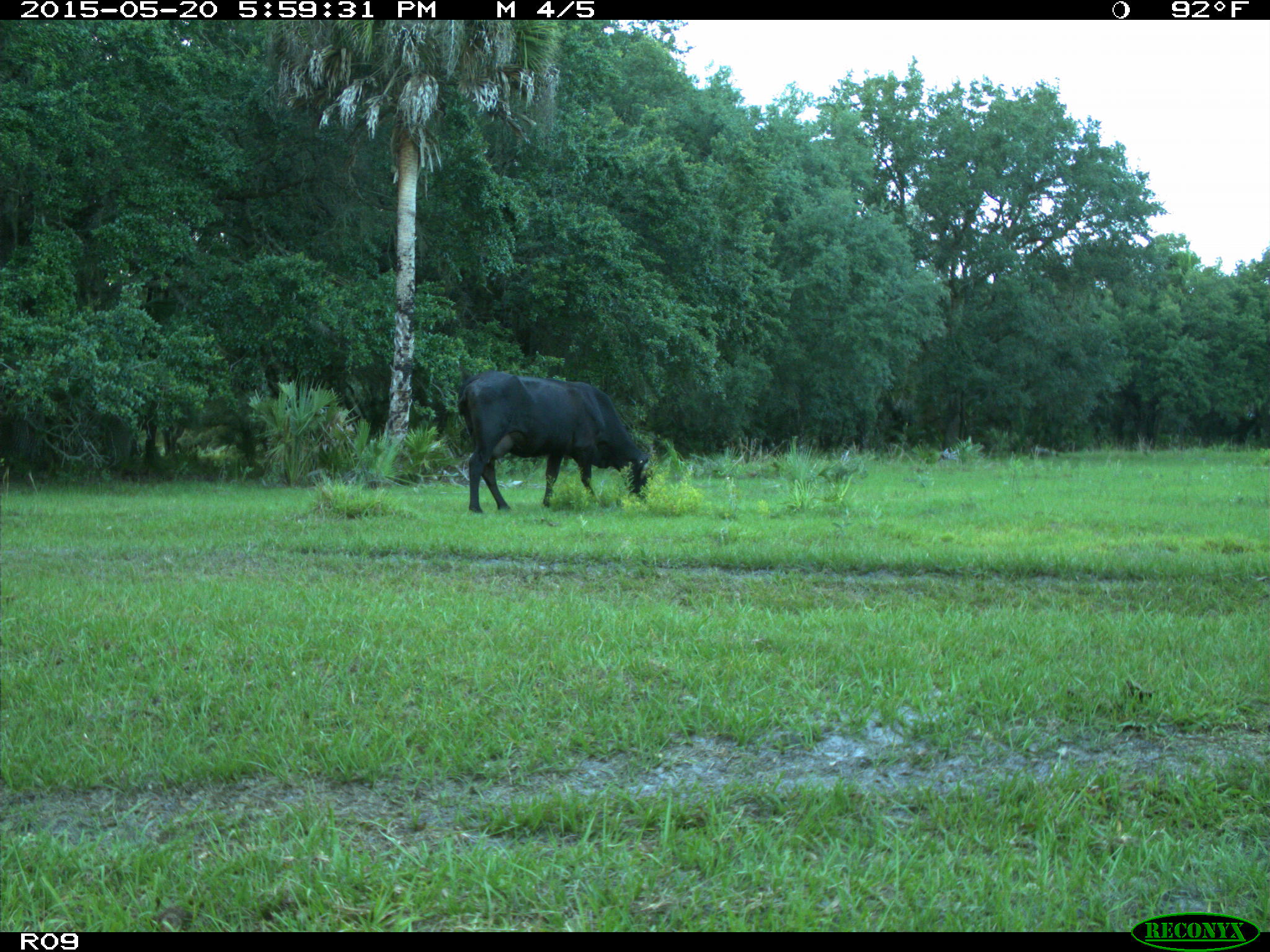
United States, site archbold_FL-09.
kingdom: Animalia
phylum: Chordata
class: Mammalia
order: Artiodactyla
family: Bovidae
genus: Bos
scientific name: Bos taurus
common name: domestic cow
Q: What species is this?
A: Bos taurus (domestic cow).